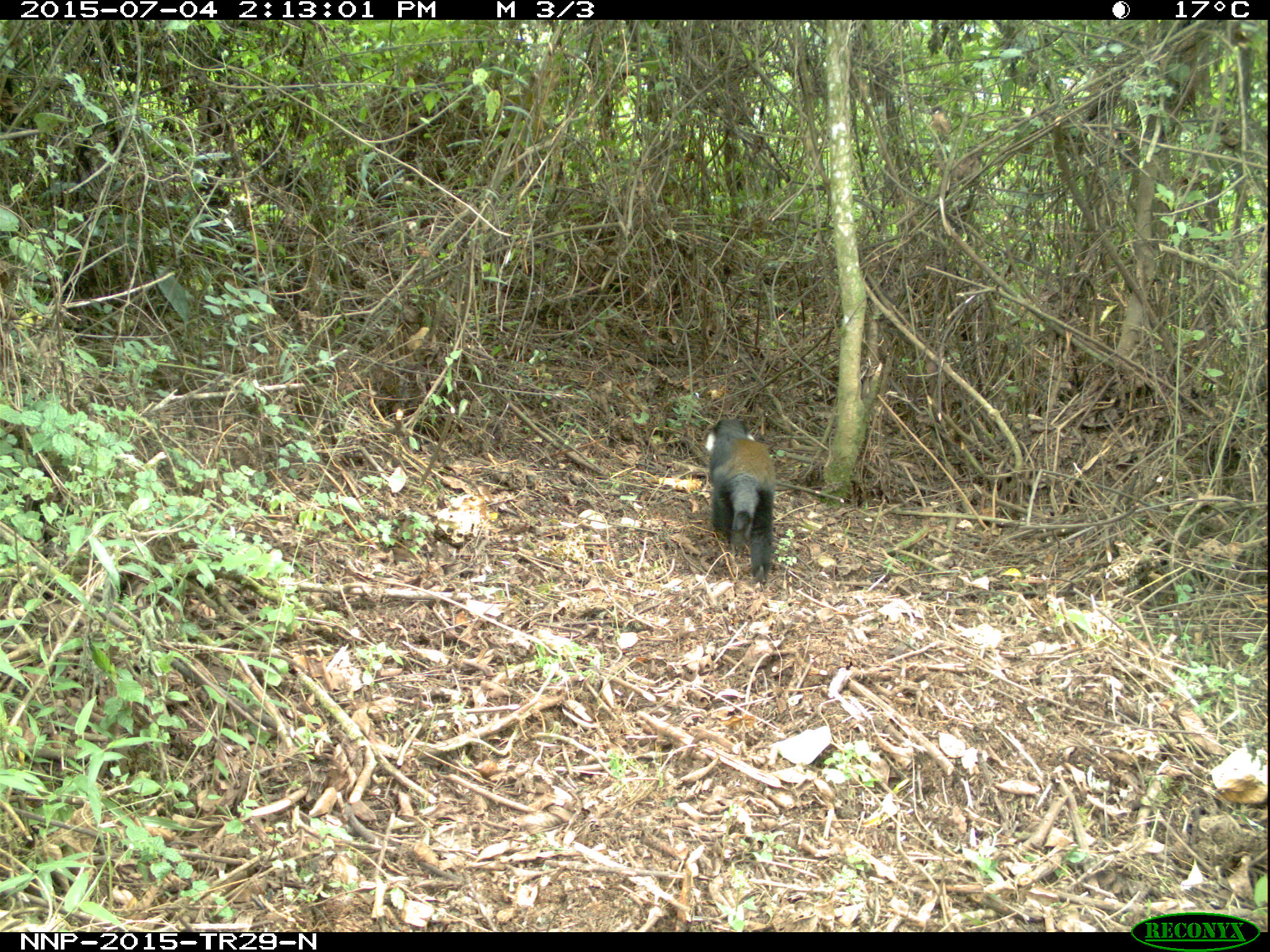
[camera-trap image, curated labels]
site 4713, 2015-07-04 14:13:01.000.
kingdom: Animalia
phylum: Chordata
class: Mammalia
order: Primates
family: Cercopithecidae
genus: Allochrocebus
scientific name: Allochrocebus lhoesti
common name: l'hoest's monkey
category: cercopithecus lhoesti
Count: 1.